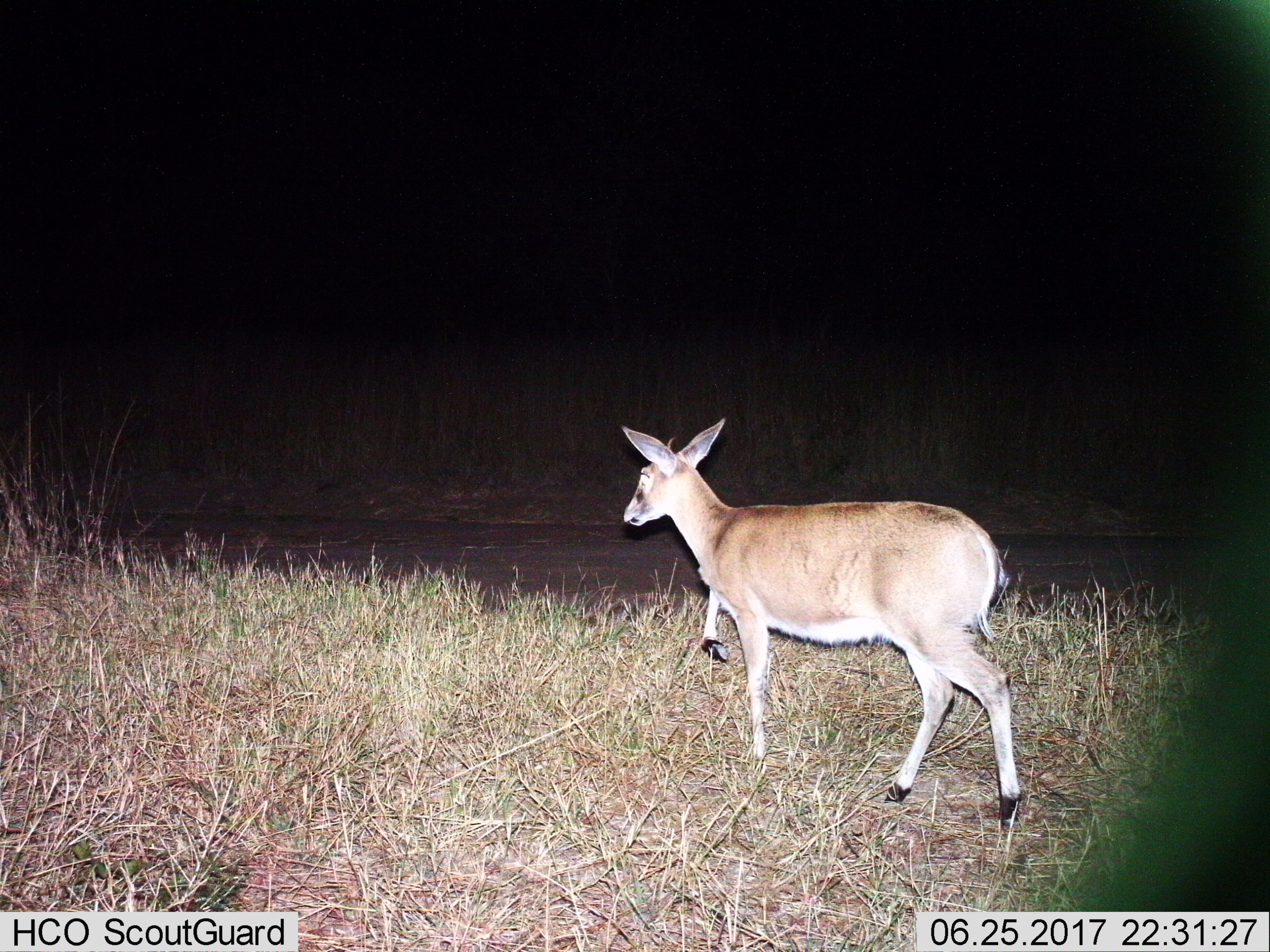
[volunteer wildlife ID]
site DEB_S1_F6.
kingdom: Animalia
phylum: Chordata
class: Mammalia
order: Artiodactyla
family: Bovidae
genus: Sylvicapra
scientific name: Sylvicapra grimmia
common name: common duiker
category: duikercommongrey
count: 1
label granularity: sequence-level